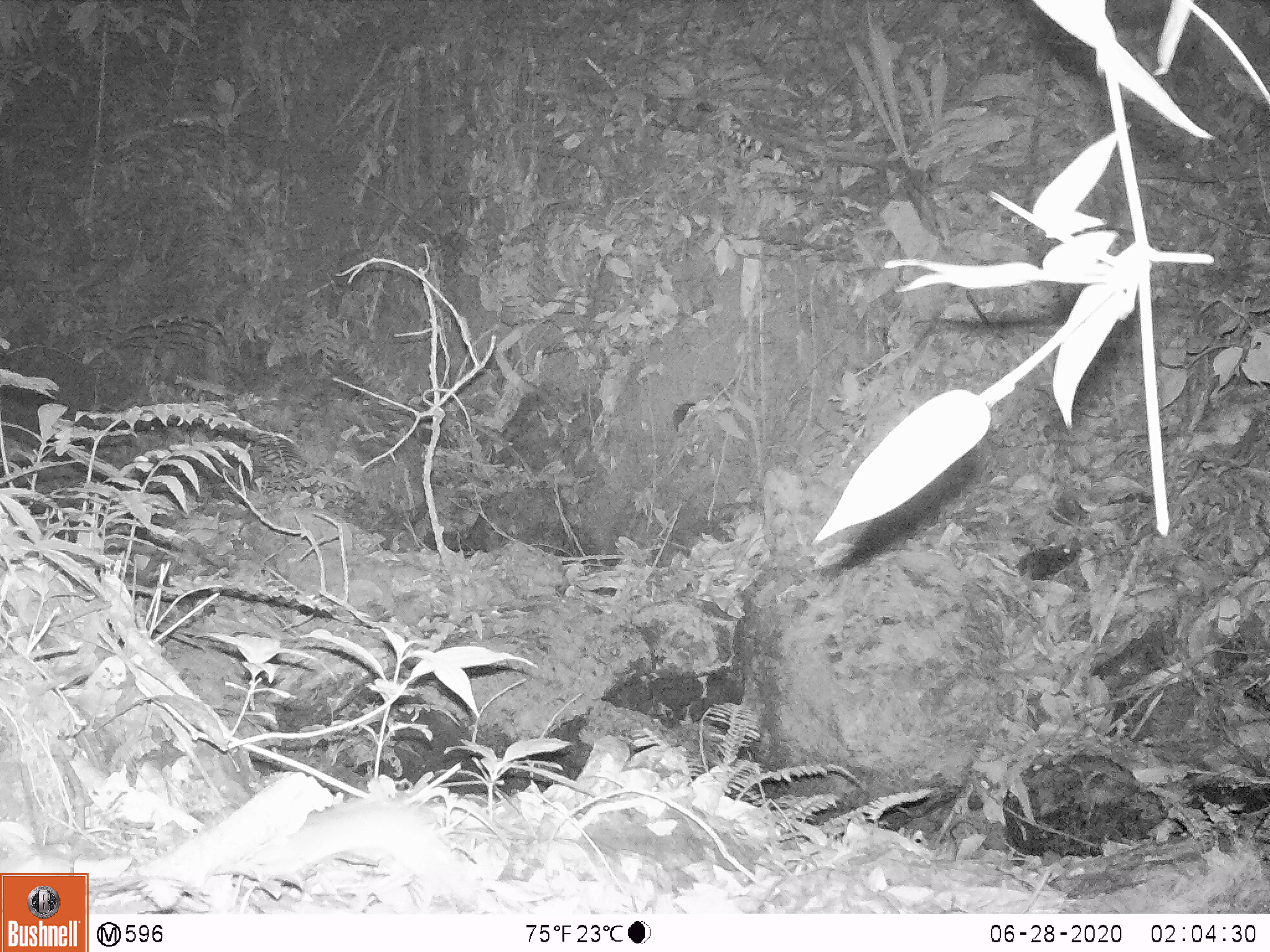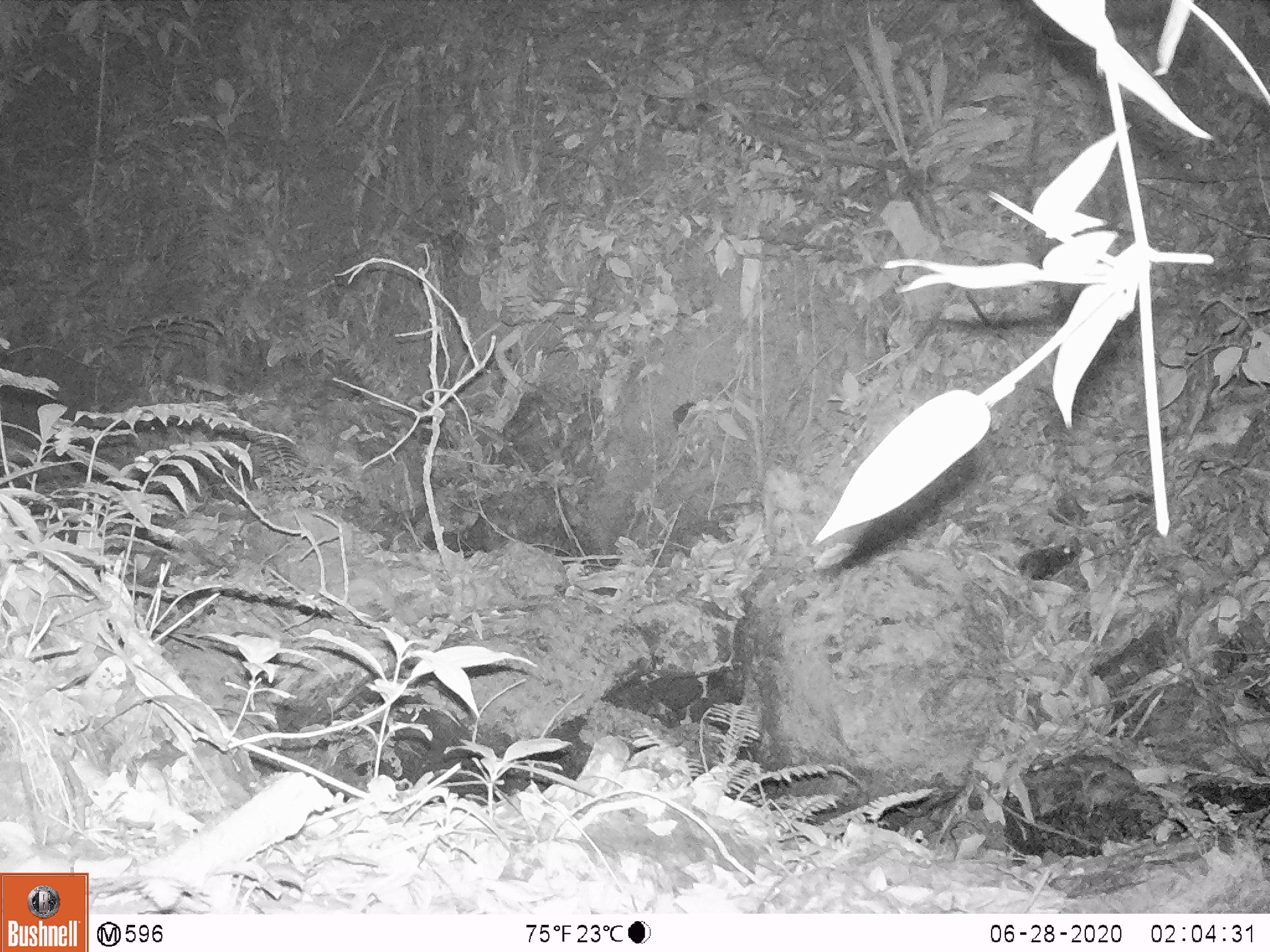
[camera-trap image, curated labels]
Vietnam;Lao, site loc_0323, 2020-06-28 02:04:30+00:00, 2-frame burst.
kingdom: Animalia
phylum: Chordata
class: Mammalia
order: Rodentia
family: Muridae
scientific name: Muridae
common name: old-world mice and rats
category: unidentified murid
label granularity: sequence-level